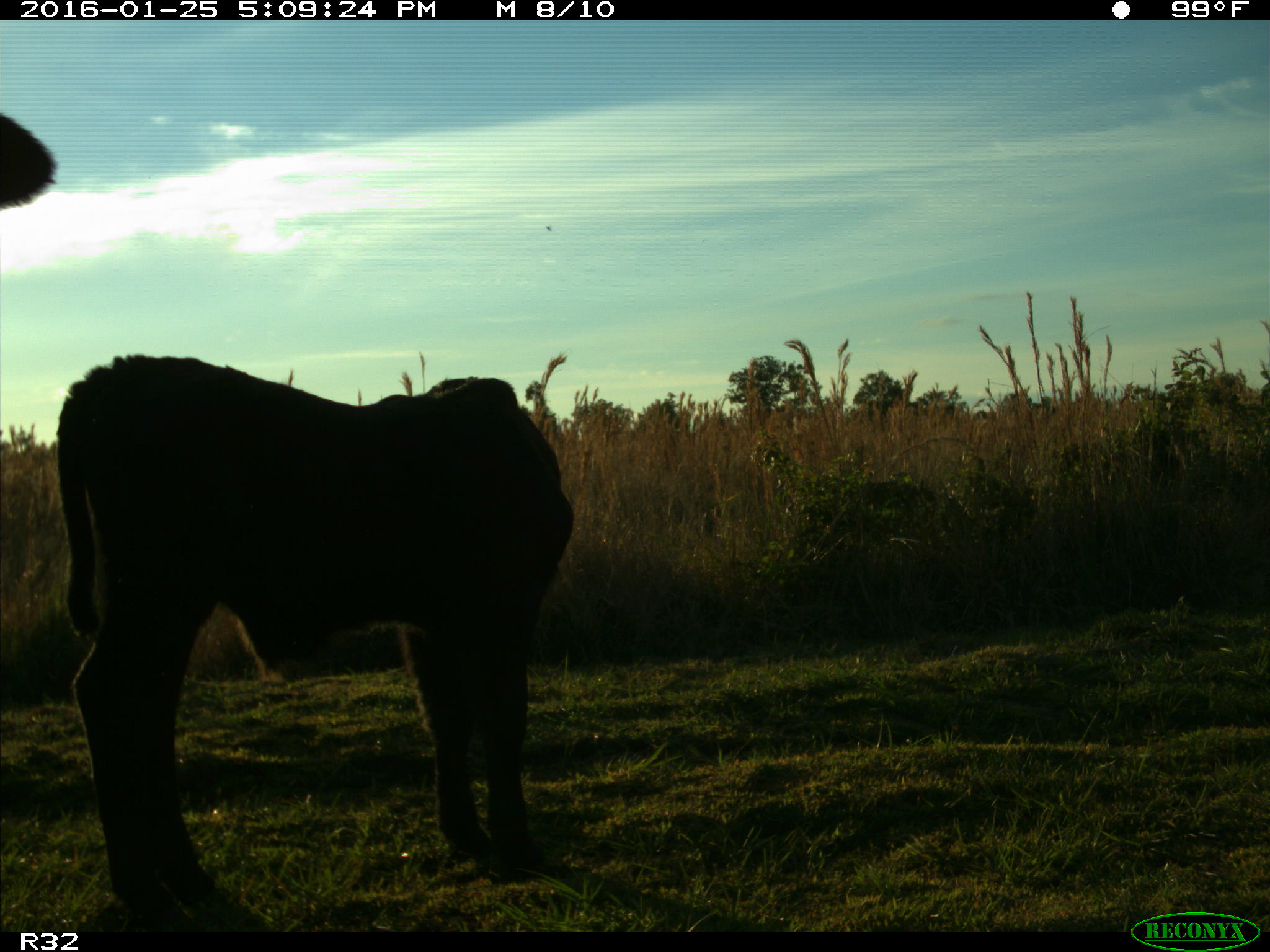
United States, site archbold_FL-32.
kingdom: Animalia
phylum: Chordata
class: Mammalia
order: Artiodactyla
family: Bovidae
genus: Bos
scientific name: Bos taurus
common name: domestic cow